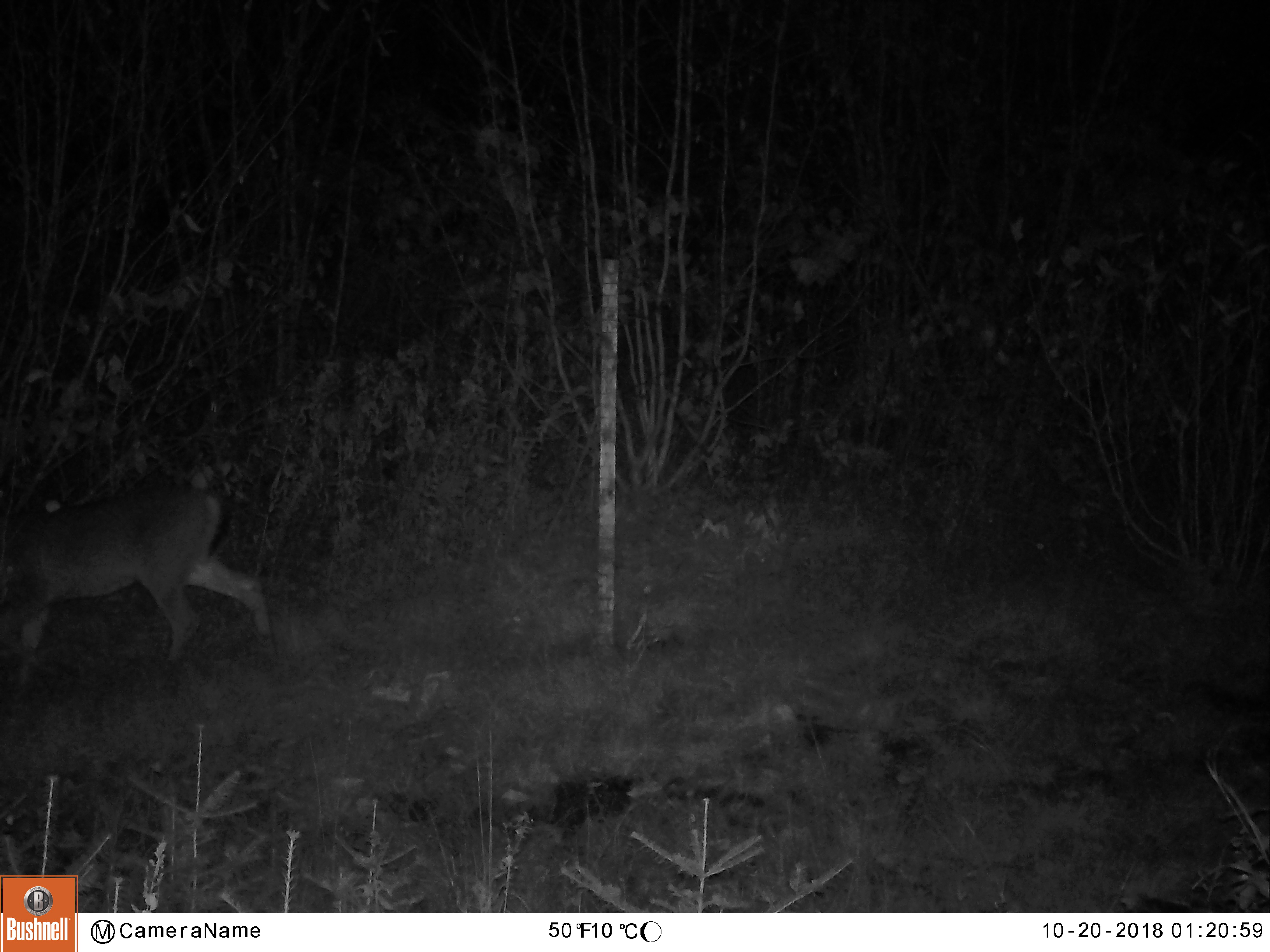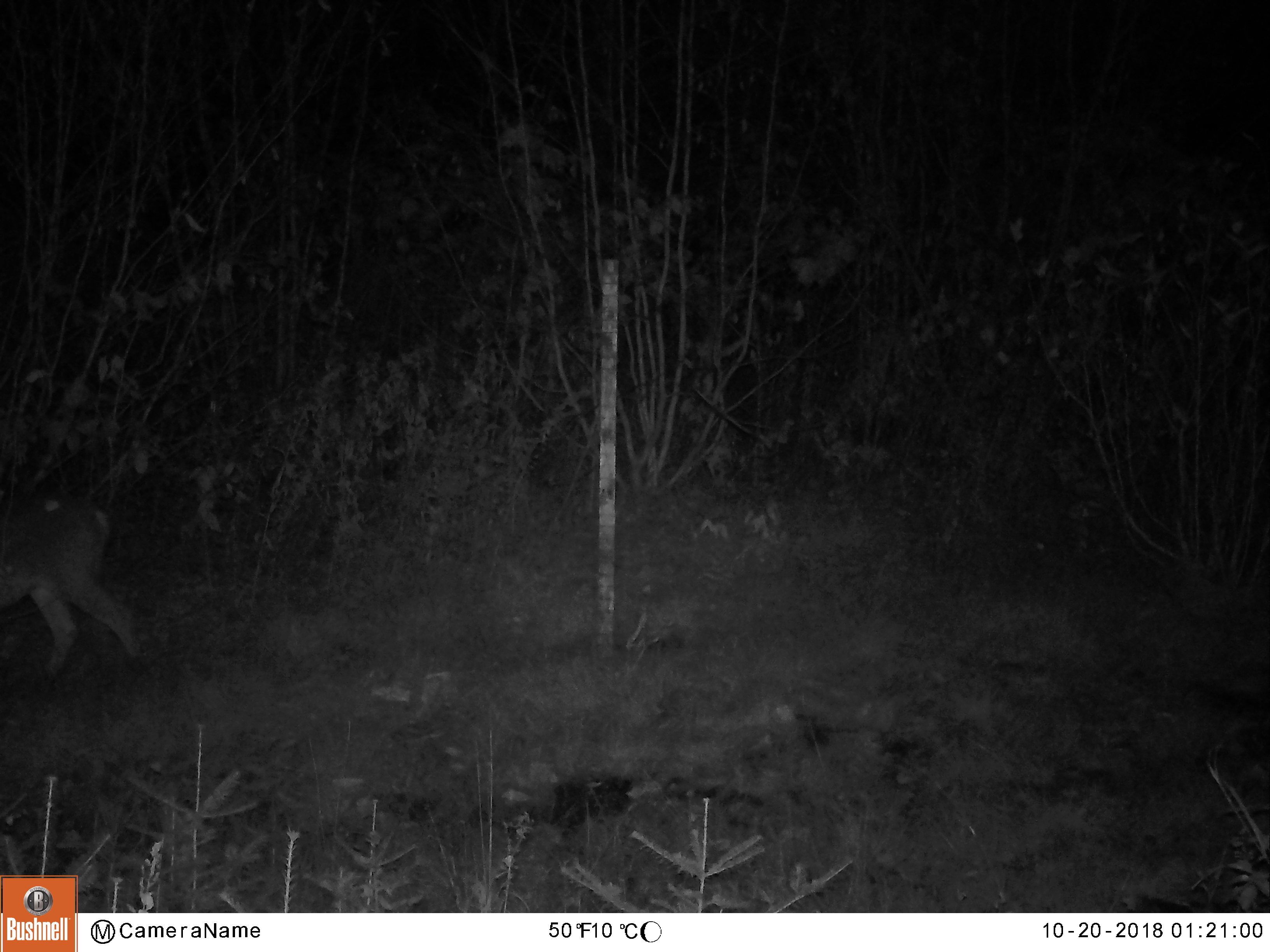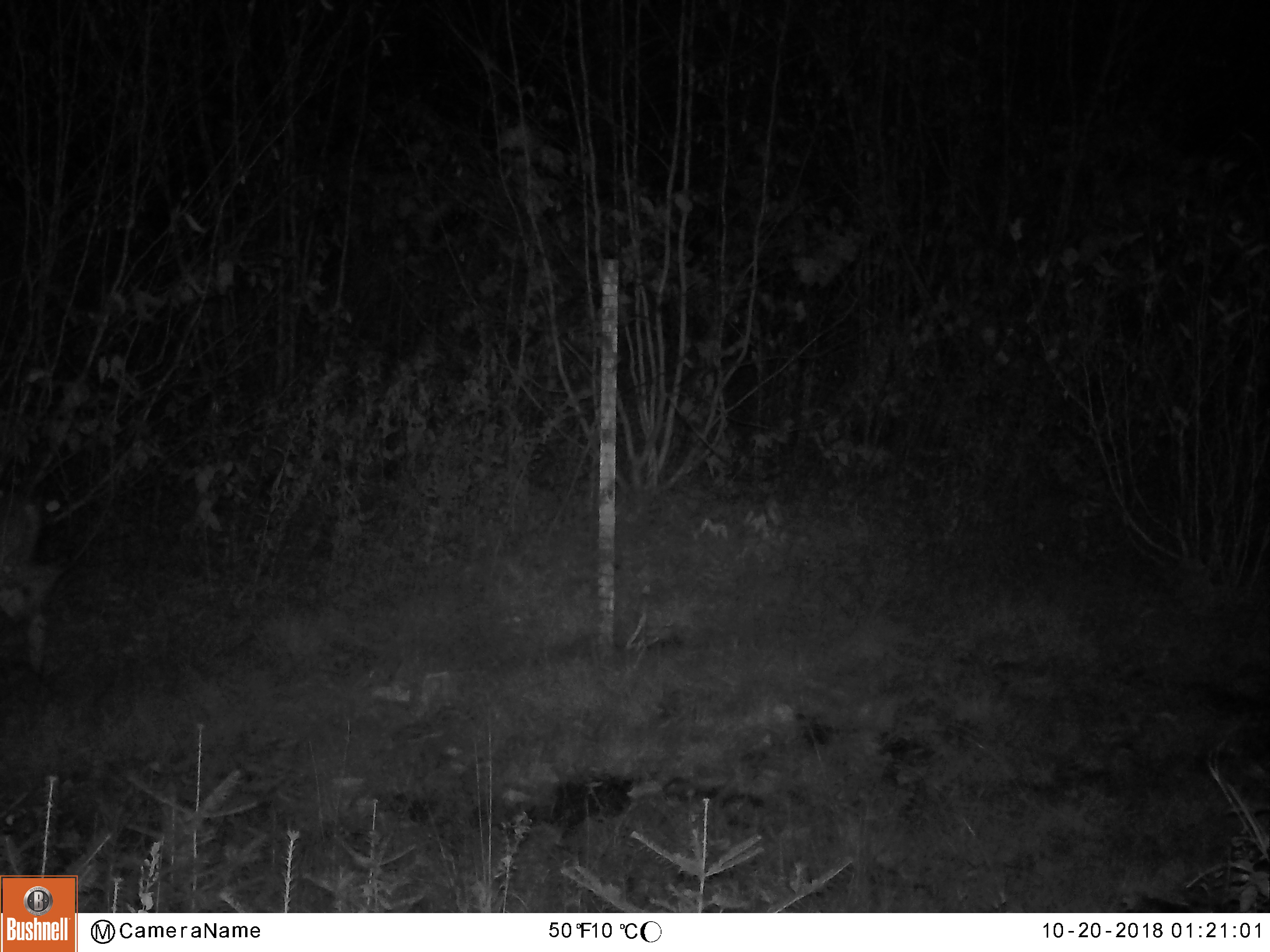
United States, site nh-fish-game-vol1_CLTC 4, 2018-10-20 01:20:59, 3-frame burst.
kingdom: Animalia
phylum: Chordata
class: Mammalia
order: Artiodactyla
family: Cervidae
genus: Odocoileus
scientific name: Odocoileus virginianus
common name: white-tailed deer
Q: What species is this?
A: White-tailed deer (Odocoileus virginianus).